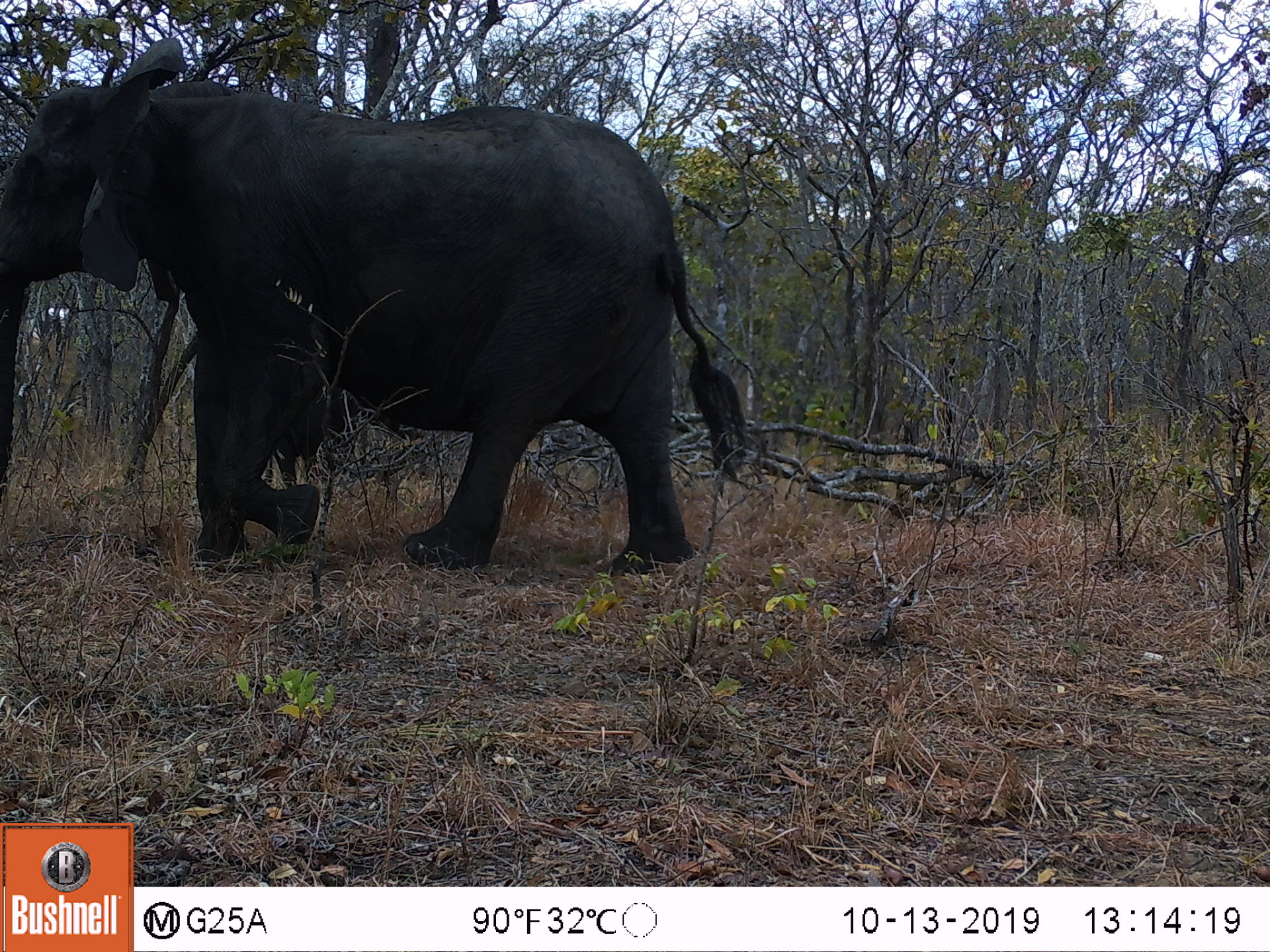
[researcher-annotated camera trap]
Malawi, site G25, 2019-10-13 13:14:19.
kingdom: Animalia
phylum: Chordata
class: Mammalia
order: Proboscidea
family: Elephantidae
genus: Loxodonta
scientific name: Loxodonta africana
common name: african savanna elephant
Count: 1.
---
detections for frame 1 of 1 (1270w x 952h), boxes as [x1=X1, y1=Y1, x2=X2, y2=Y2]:
african savanna elephant: [x1=0, y1=39, x2=752, y2=578]